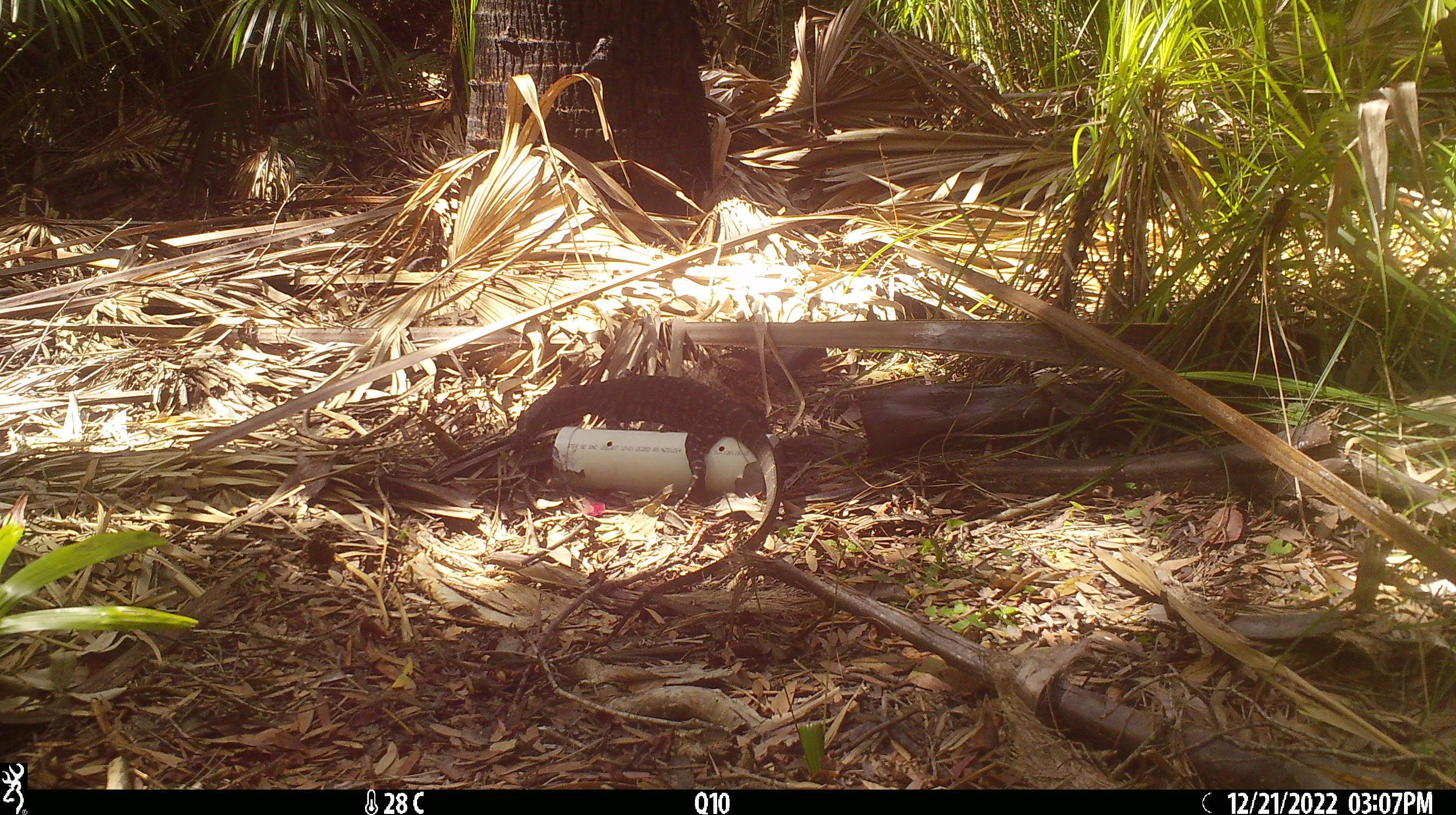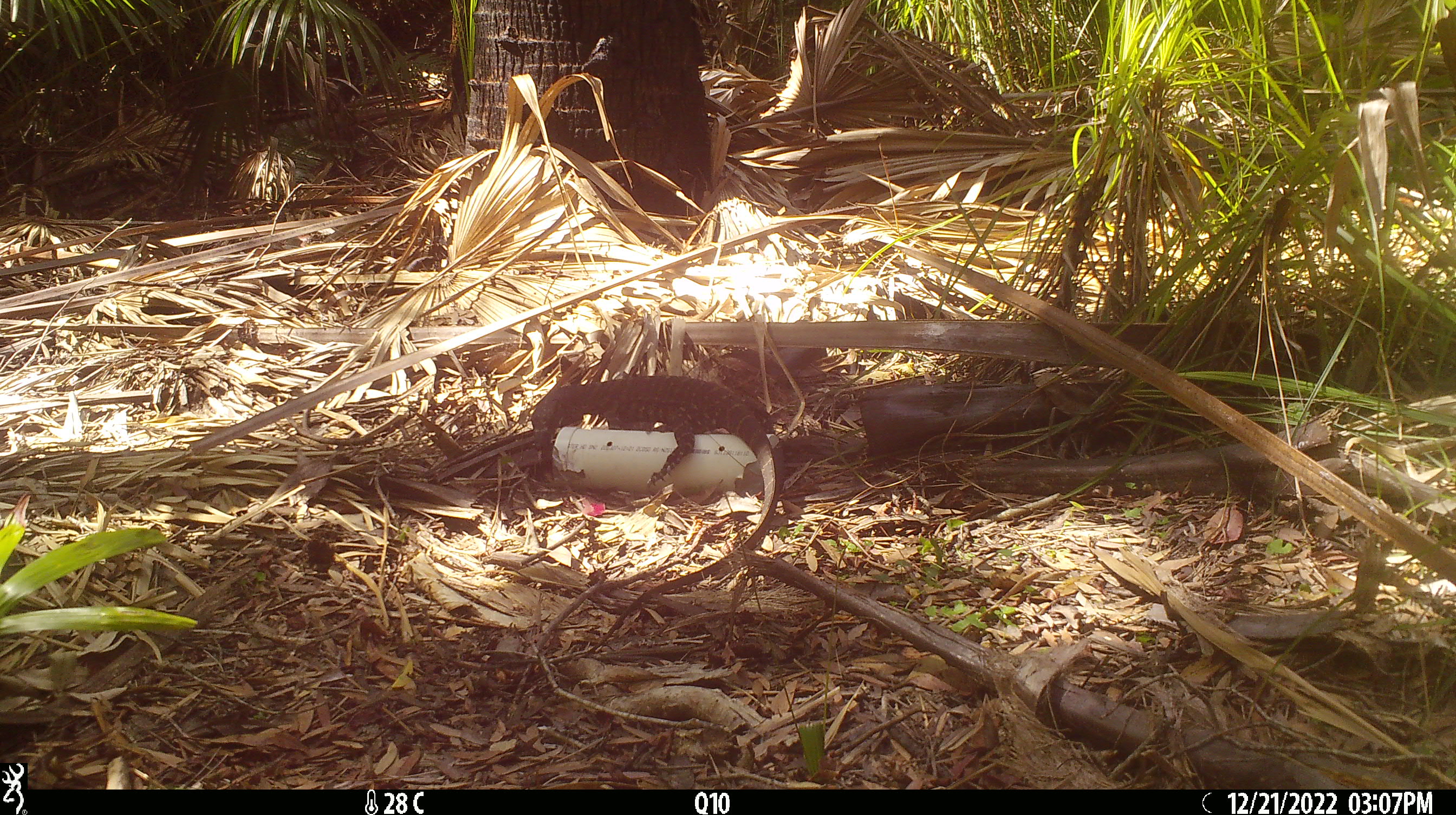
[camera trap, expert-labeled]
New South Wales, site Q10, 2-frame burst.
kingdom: Animalia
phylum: Chordata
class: Reptilia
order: Squamata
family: Varanidae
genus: Varanus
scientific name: Varanus varius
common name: lace monitor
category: goanna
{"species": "goanna (lace monitor) (Varanus varius)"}